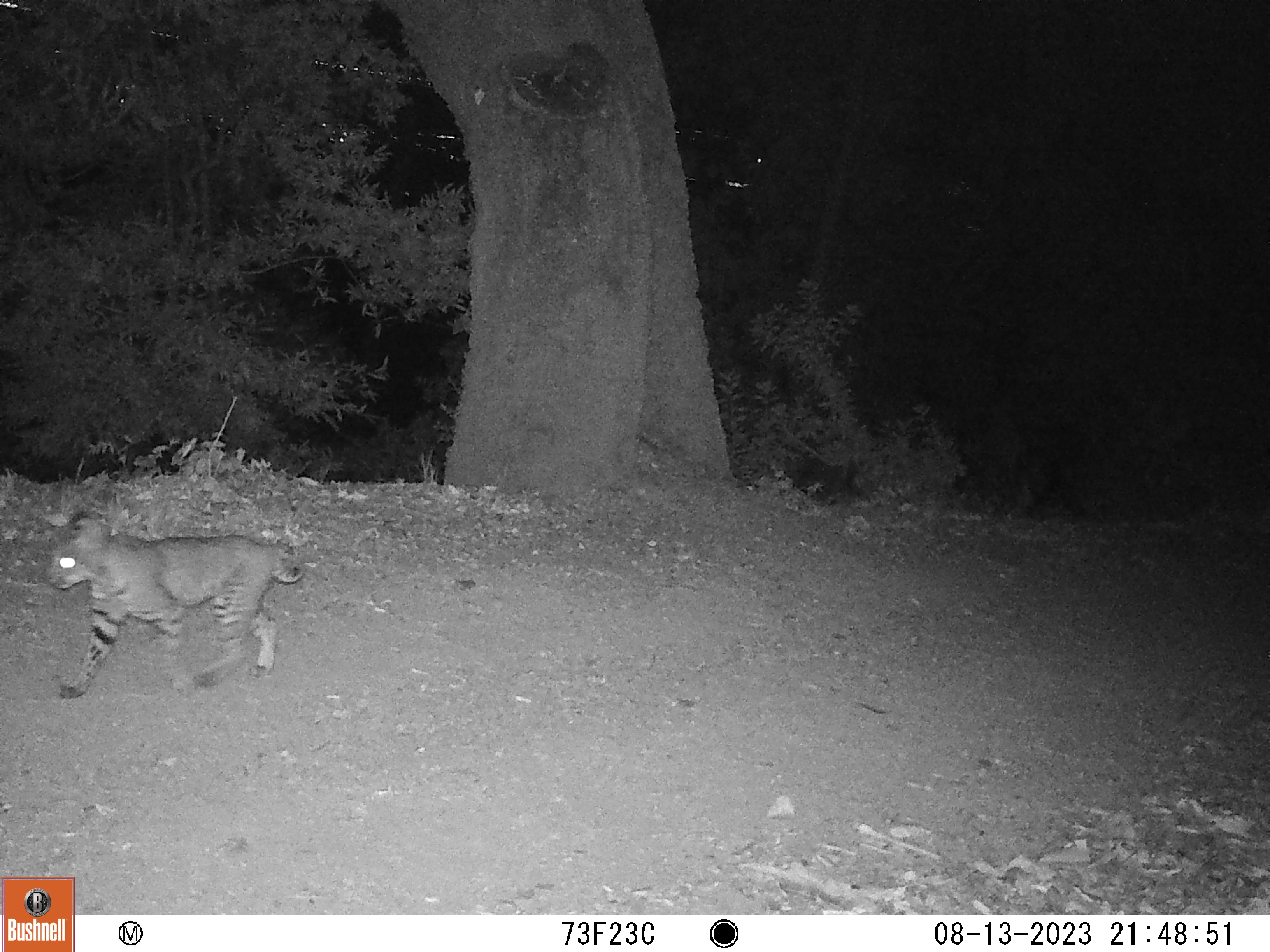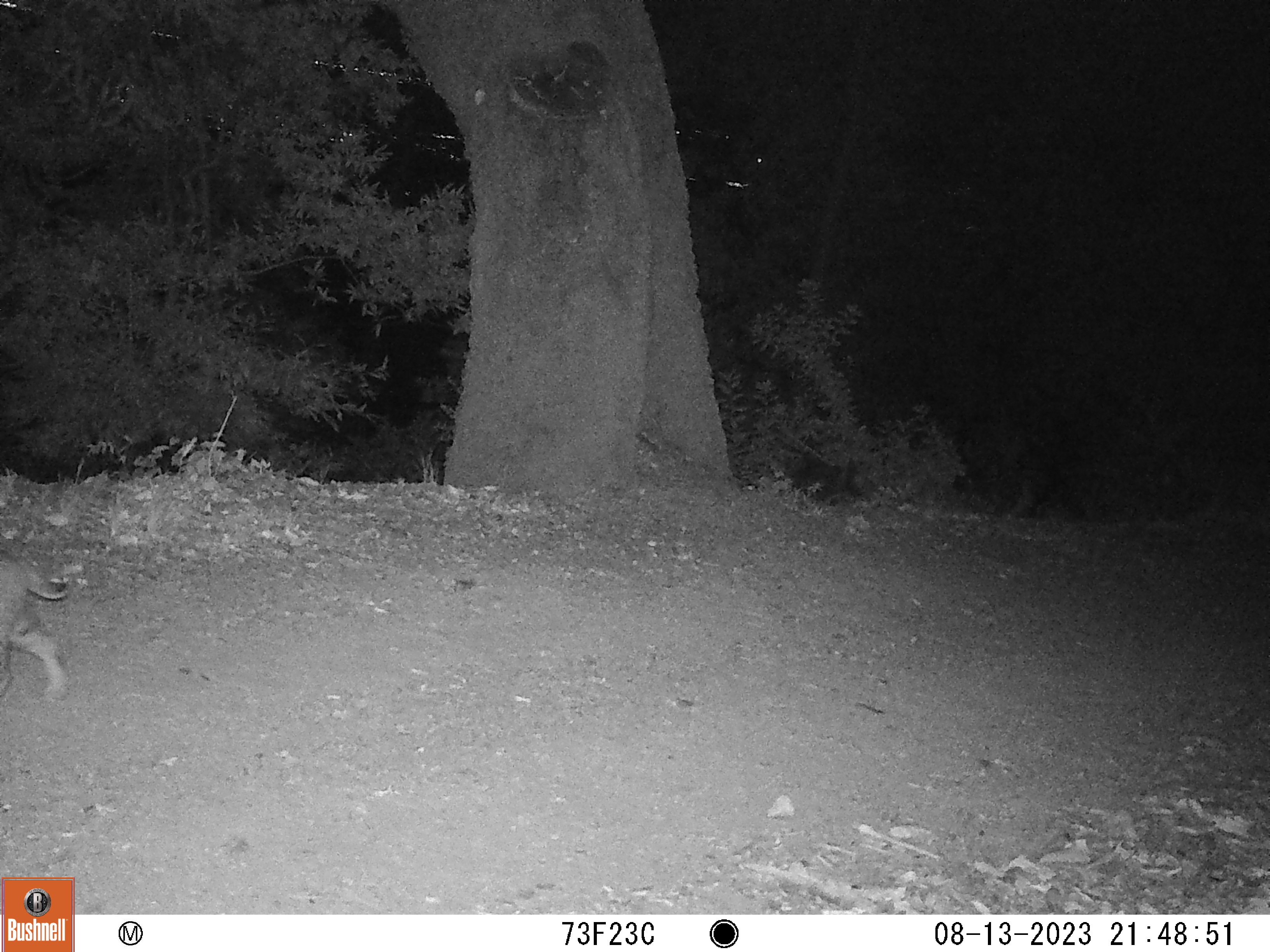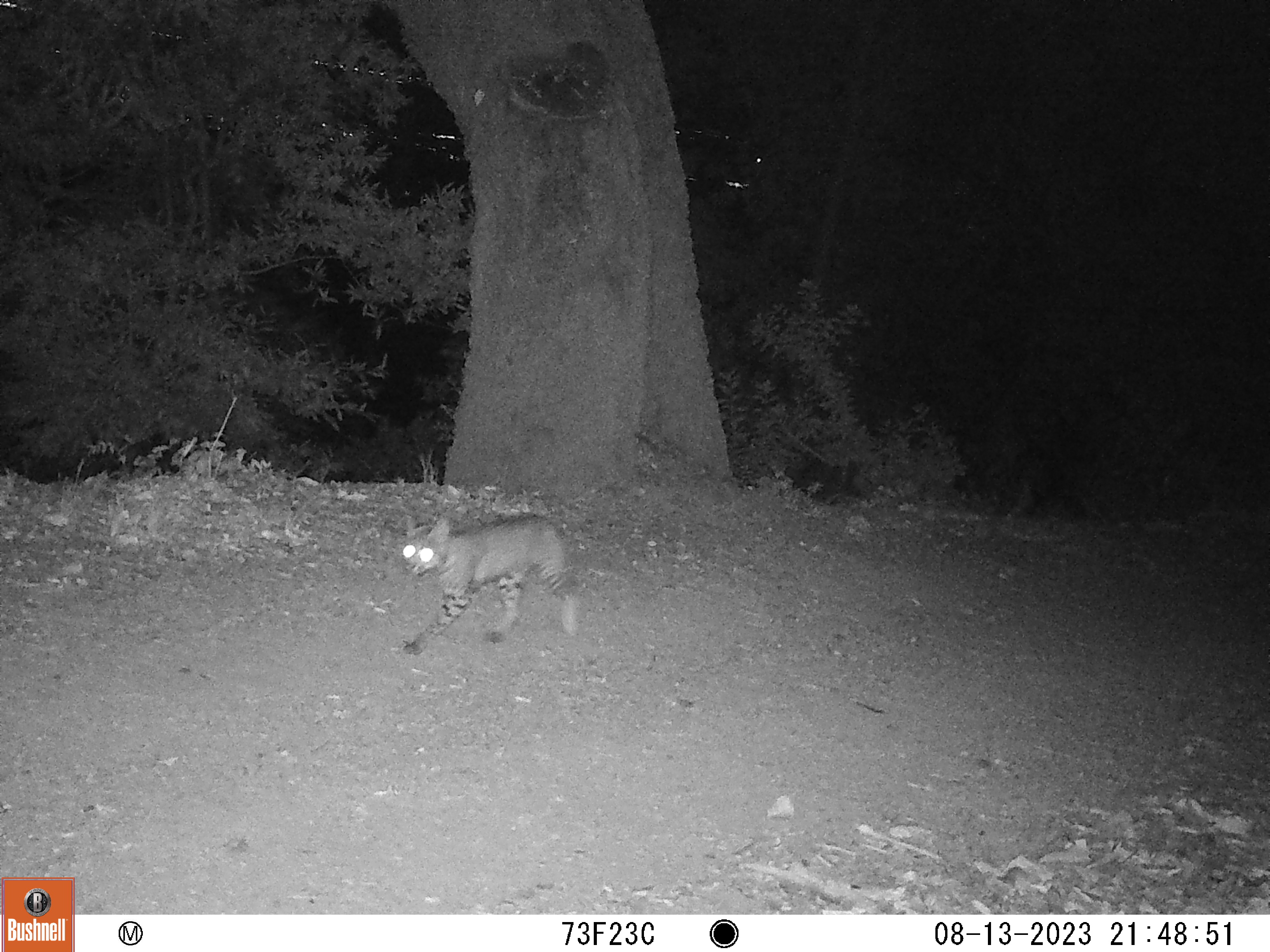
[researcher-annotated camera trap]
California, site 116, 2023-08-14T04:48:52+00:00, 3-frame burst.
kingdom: Animalia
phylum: Chordata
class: Mammalia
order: Carnivora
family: Felidae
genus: Lynx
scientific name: Lynx rufus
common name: bobcat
Bobcat (Lynx rufus).